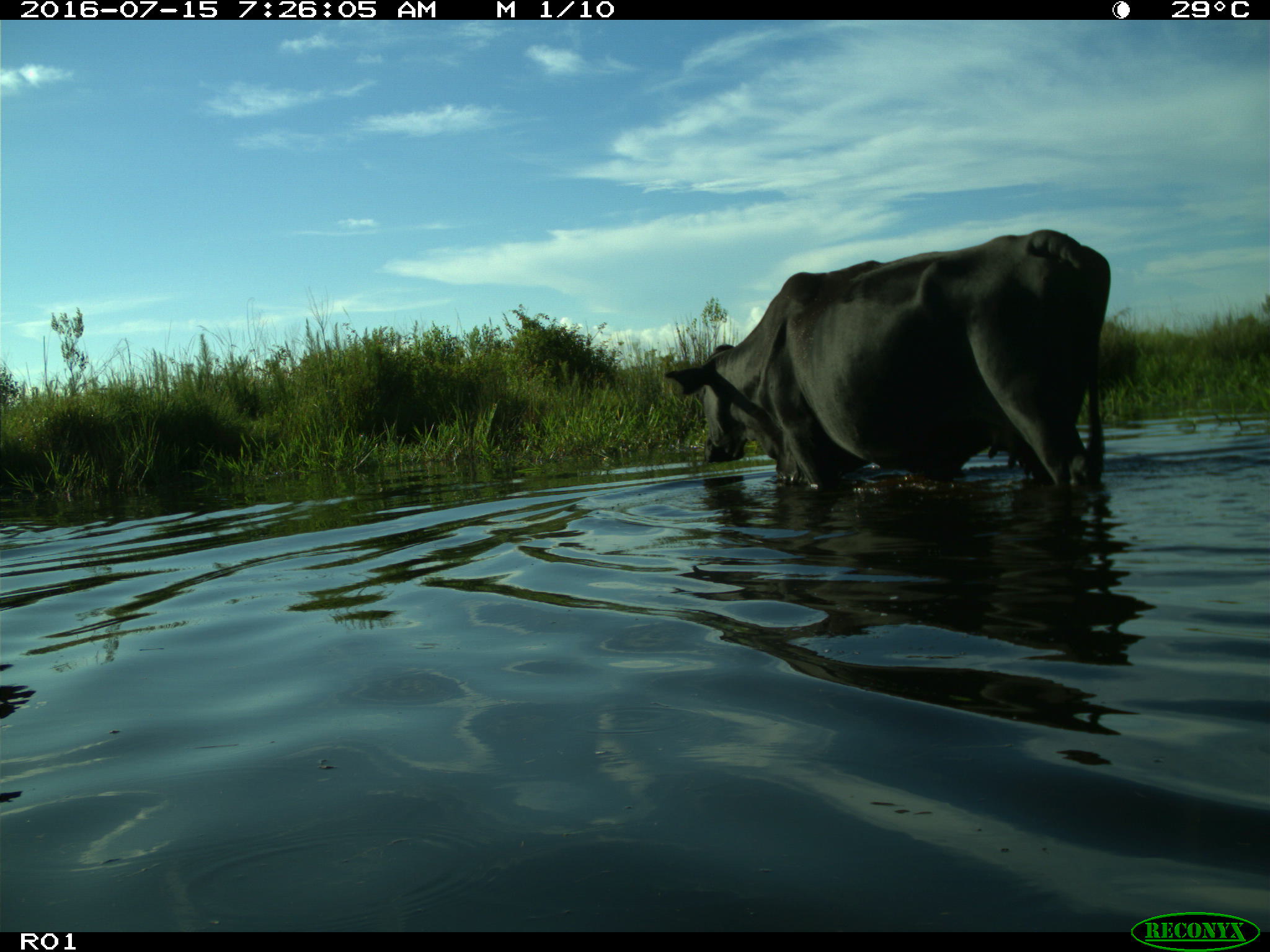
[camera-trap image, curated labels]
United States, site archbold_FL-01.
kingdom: Animalia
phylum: Chordata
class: Mammalia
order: Artiodactyla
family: Bovidae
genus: Bos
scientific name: Bos taurus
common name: domestic cow